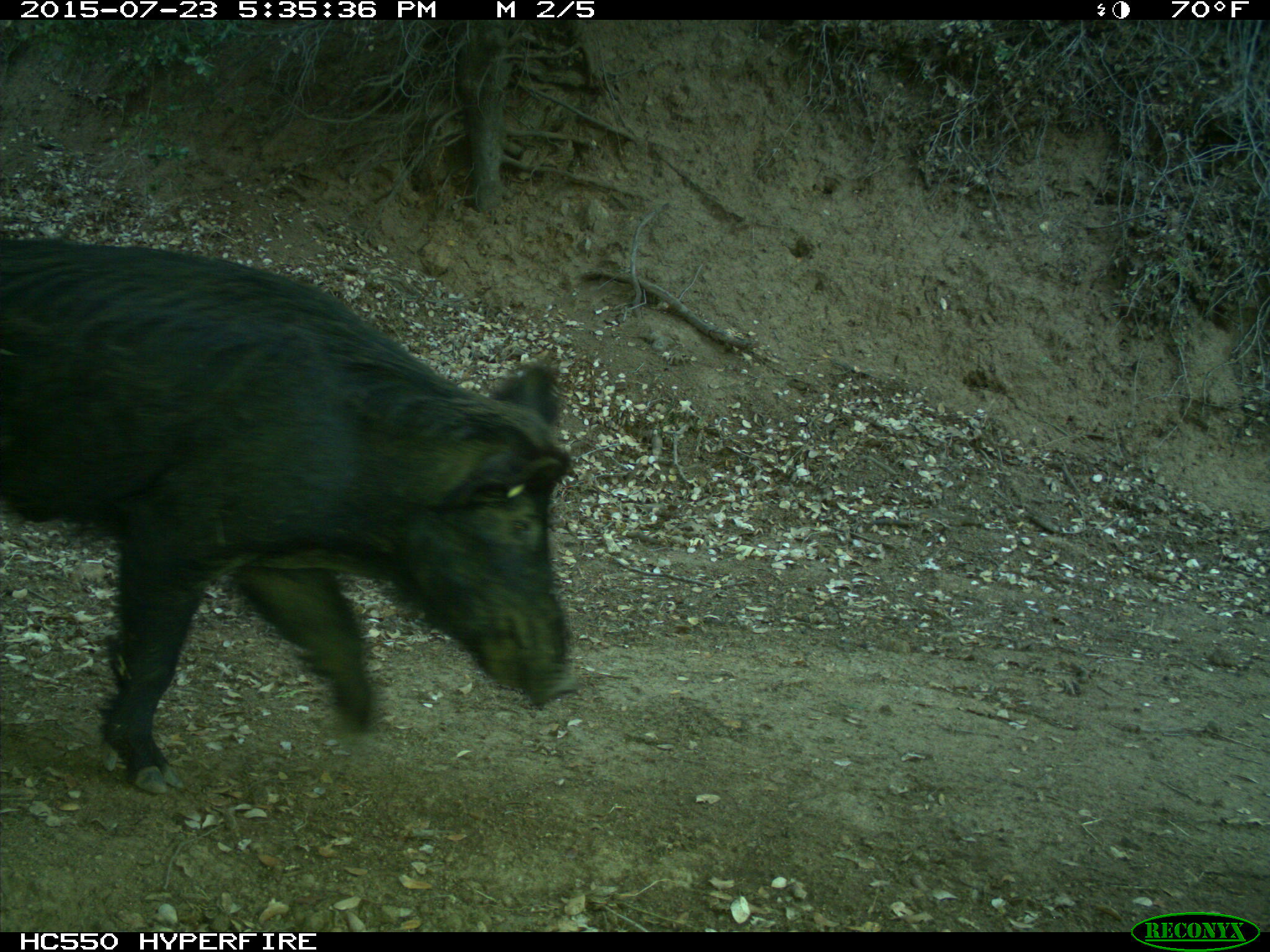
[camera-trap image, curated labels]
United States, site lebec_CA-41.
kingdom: Animalia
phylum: Chordata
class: Mammalia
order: Artiodactyla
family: Suidae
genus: Sus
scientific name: Sus scrofa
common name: wild boar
Sus scrofa (wild boar).